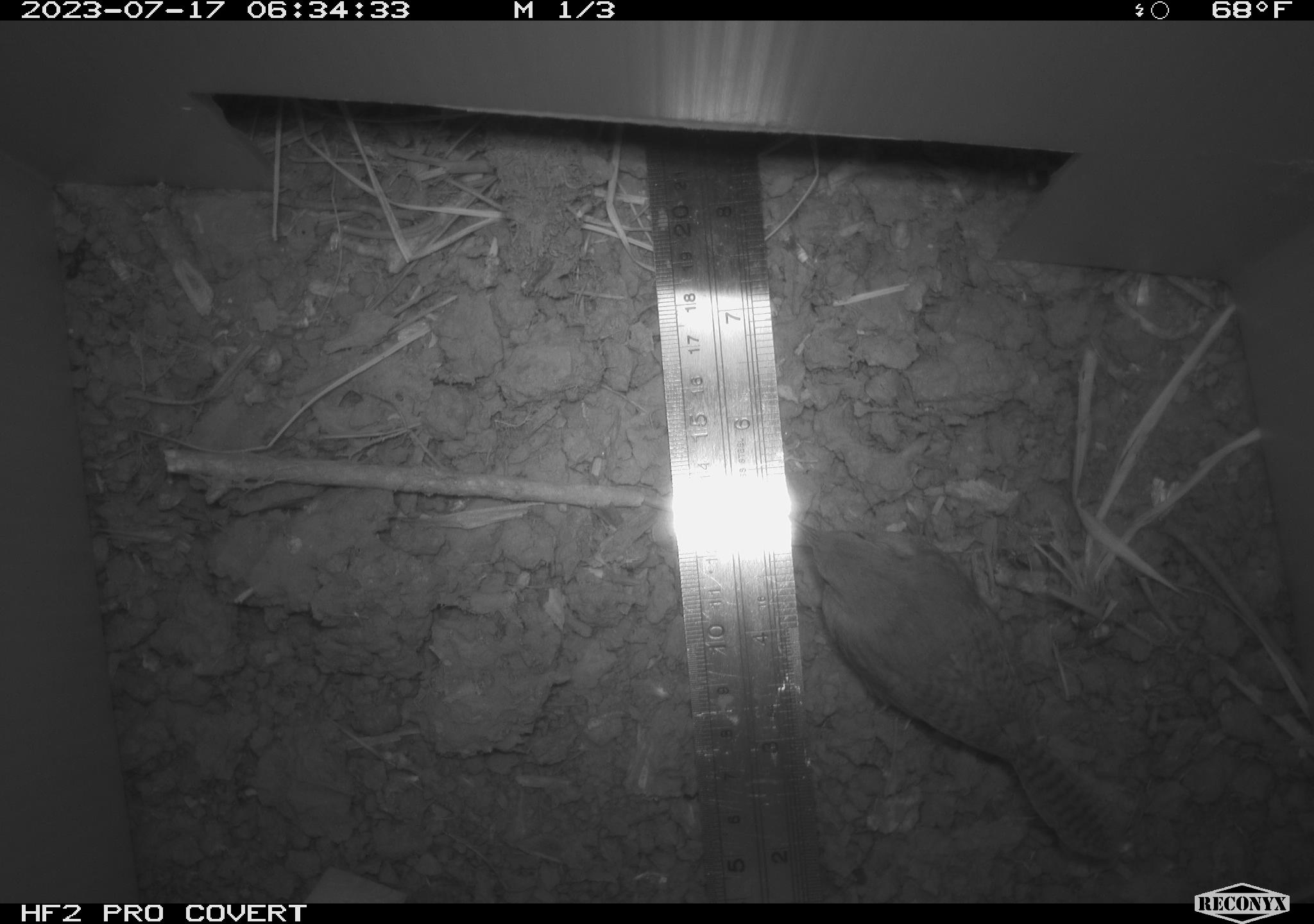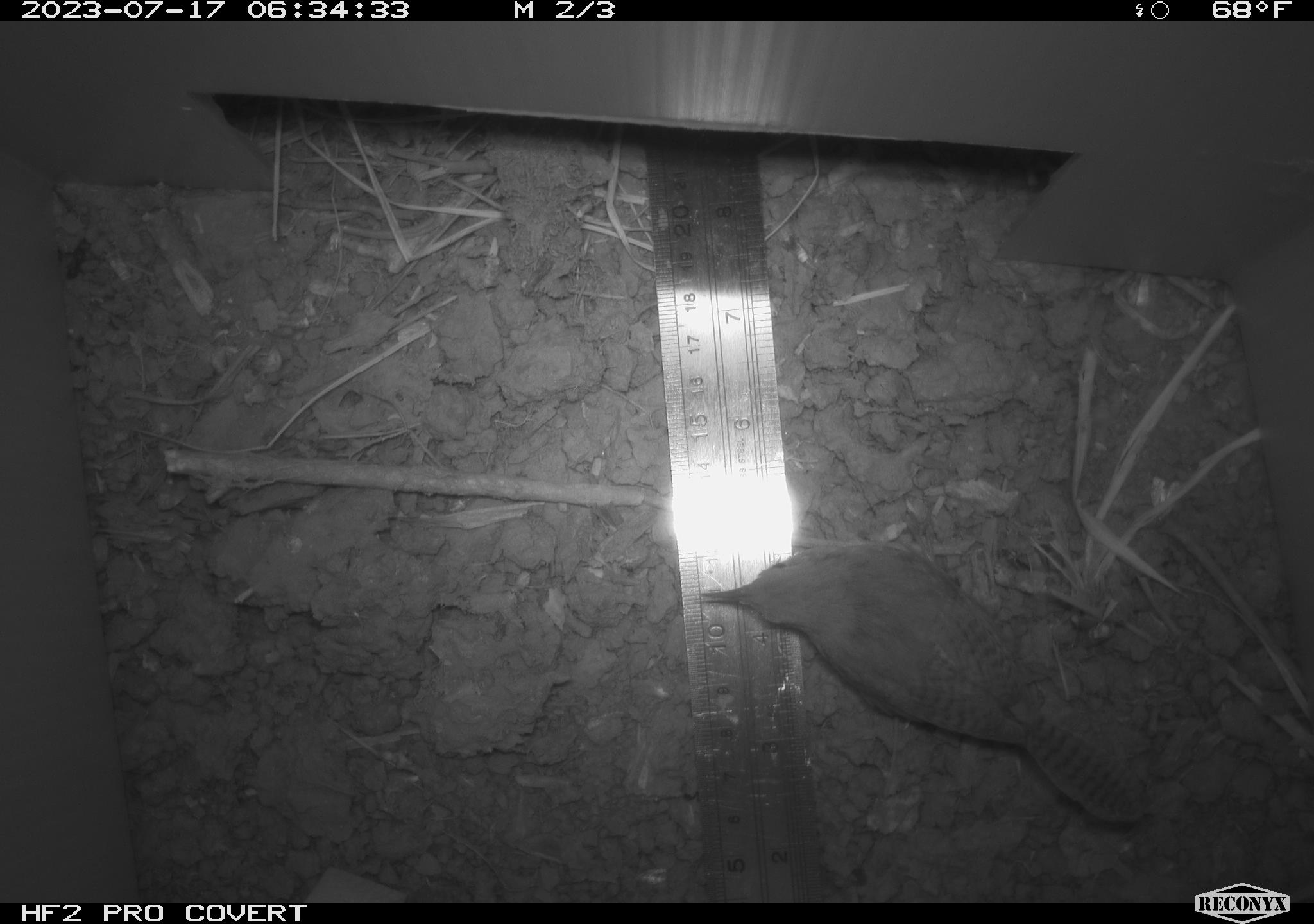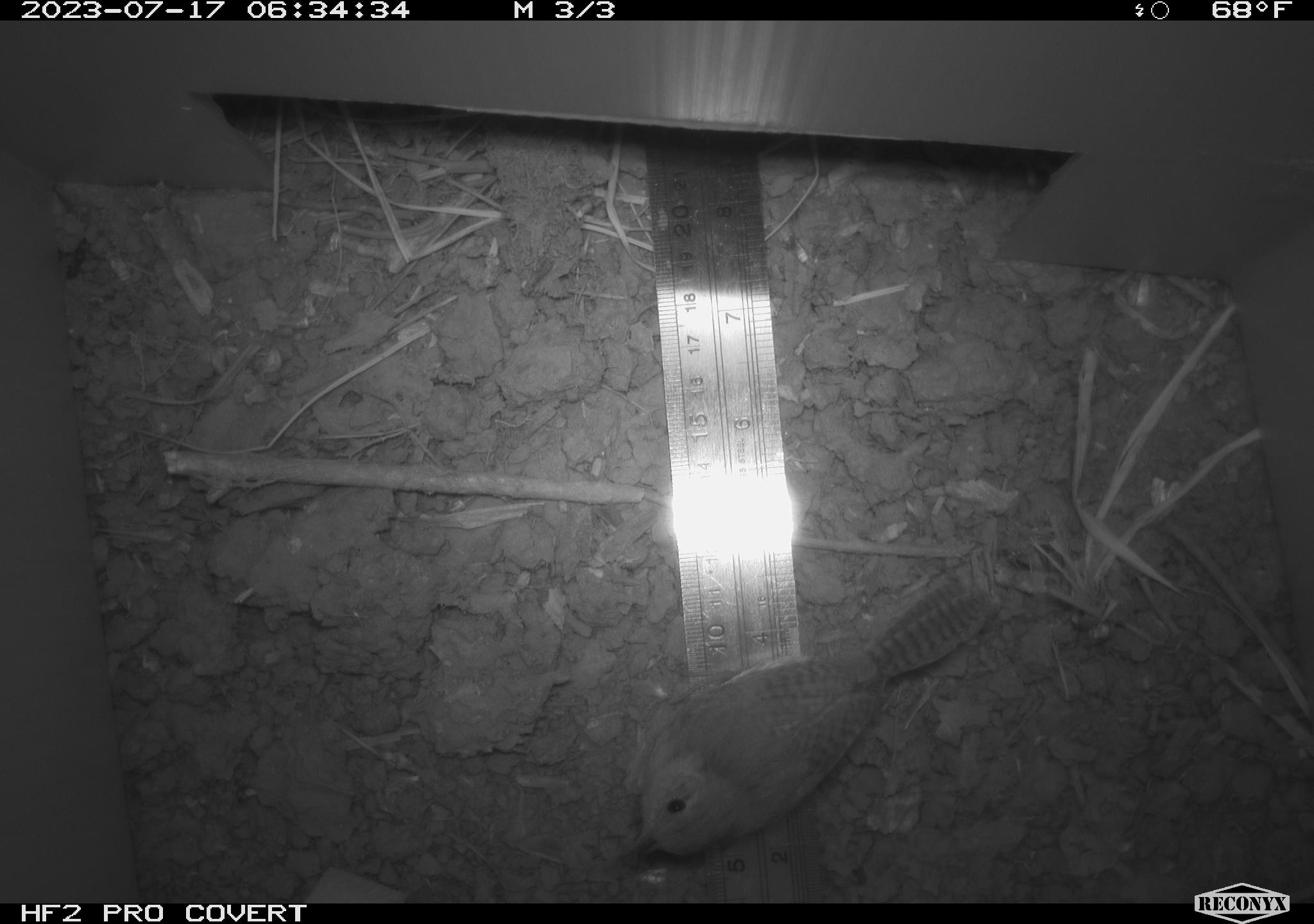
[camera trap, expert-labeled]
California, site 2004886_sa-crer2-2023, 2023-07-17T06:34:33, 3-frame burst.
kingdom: Animalia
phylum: Chordata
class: Aves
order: Passeriformes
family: Troglodytidae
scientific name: Troglodytidae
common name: wren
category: troglodytidae family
Troglodytidae family (wren) (Troglodytidae).